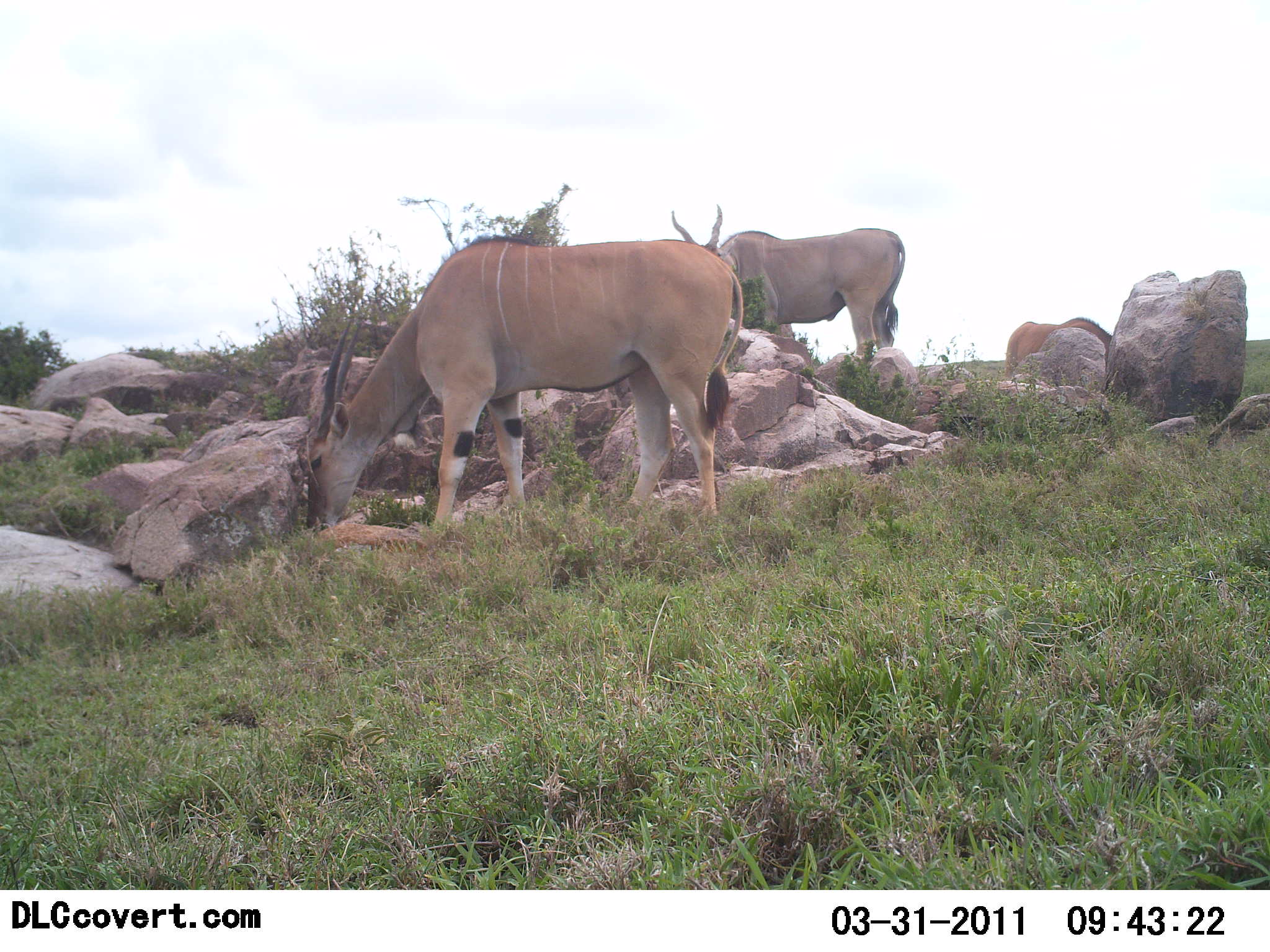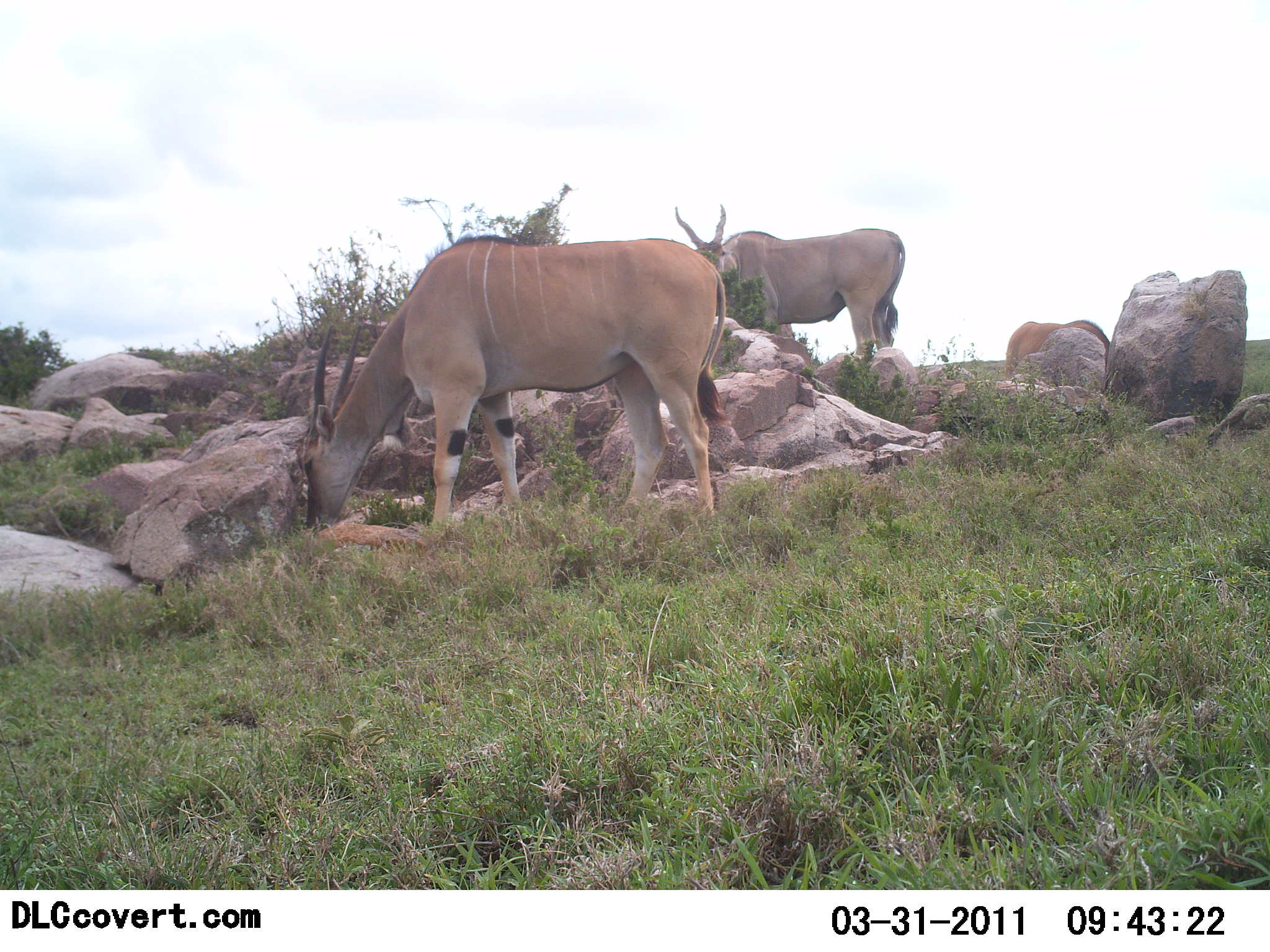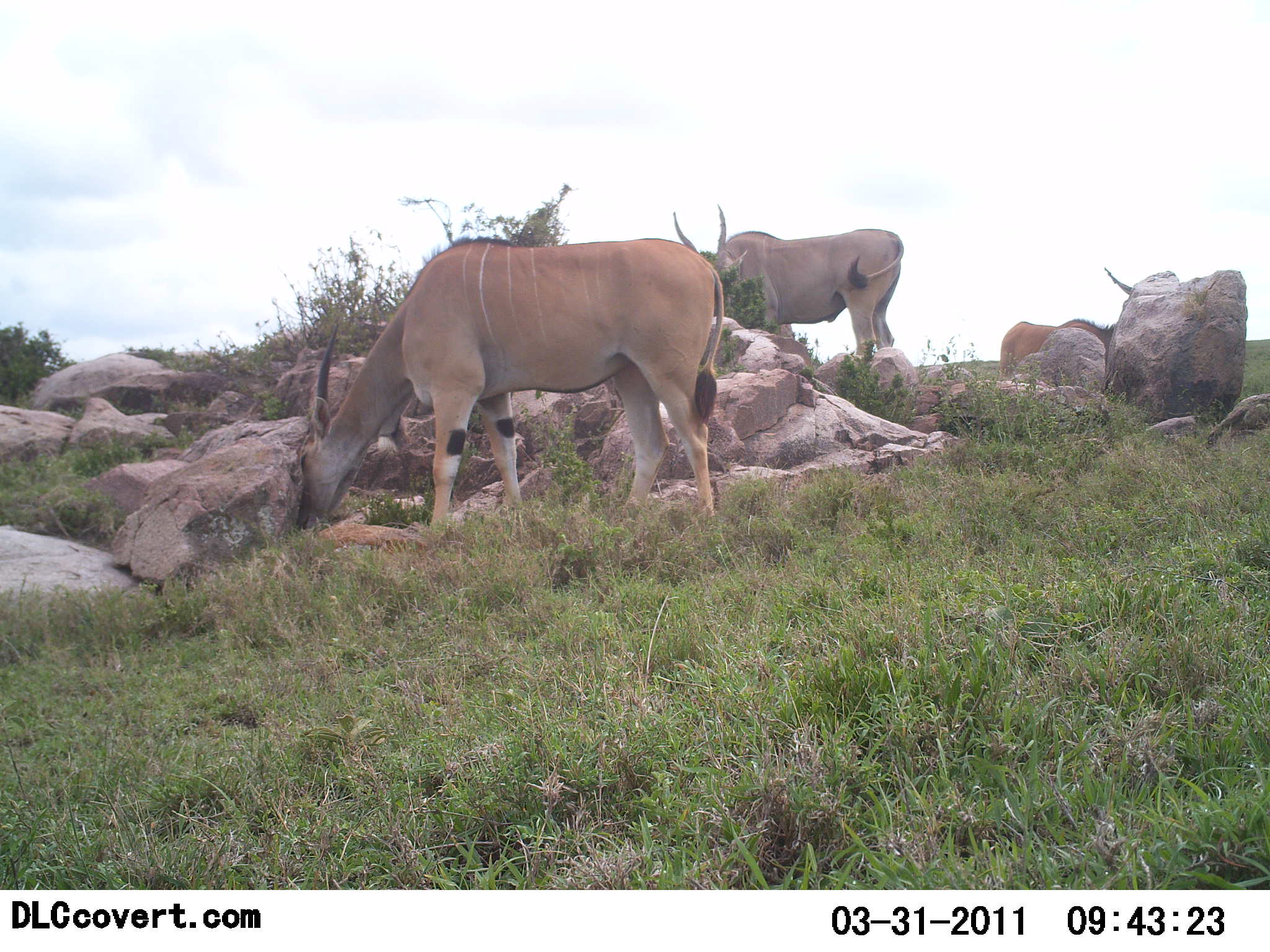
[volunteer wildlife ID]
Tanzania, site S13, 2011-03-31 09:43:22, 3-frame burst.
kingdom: Animalia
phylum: Chordata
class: Mammalia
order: Artiodactyla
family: Bovidae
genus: Tragelaphus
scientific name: Tragelaphus oryx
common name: eland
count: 3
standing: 45%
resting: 0%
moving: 0%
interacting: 0%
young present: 0%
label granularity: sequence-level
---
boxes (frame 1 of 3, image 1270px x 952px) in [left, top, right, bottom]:
animal: [304, 234, 744, 539]; [669, 203, 907, 366]; [1002, 316, 1113, 381]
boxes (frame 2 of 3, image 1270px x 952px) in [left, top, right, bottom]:
animal: [293, 234, 730, 539]; [669, 203, 907, 366]; [1002, 319, 1113, 381]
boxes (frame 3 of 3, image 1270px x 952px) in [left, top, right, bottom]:
animal: [294, 234, 725, 539]; [672, 203, 905, 363]; [998, 315, 1118, 382]